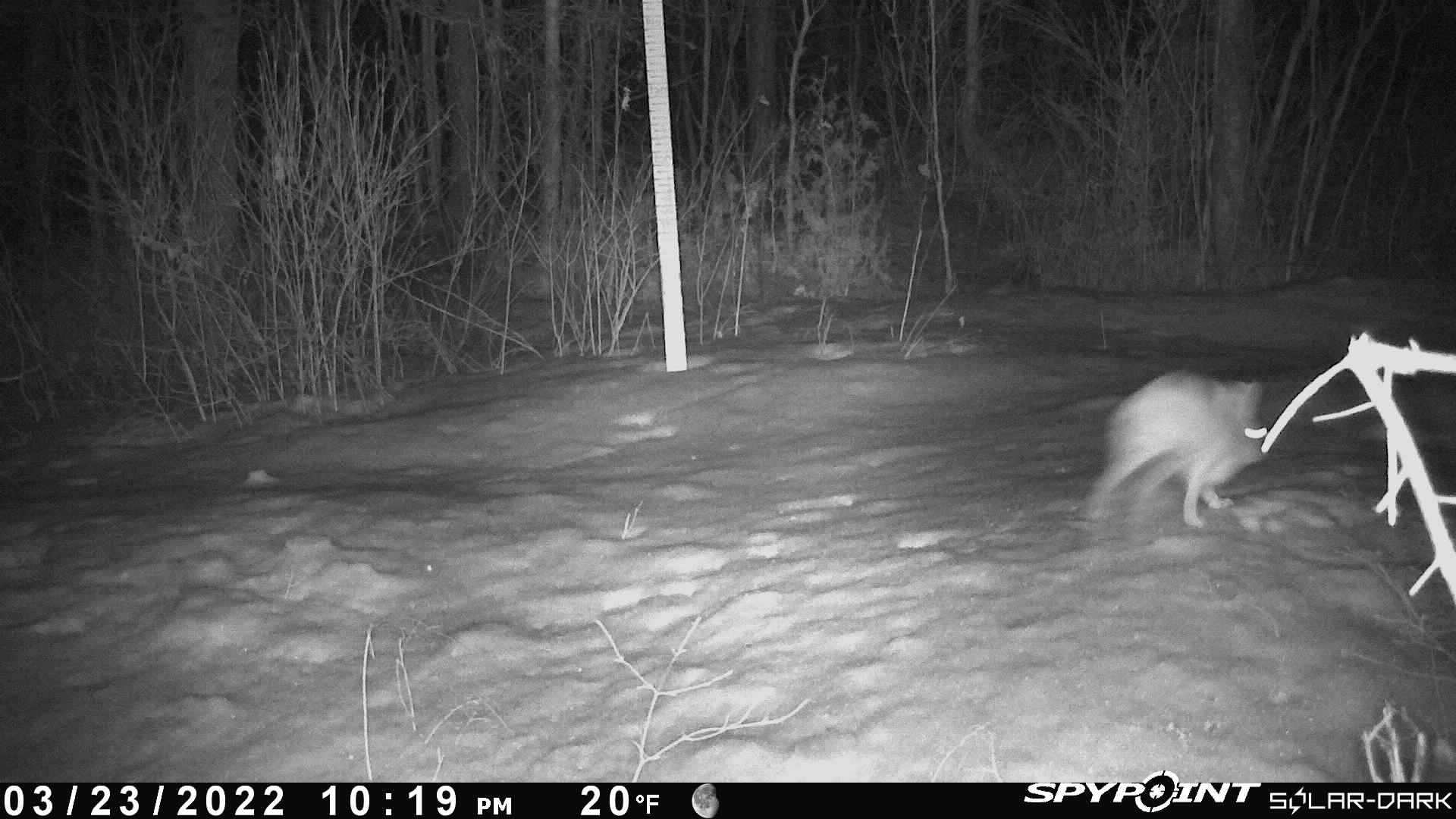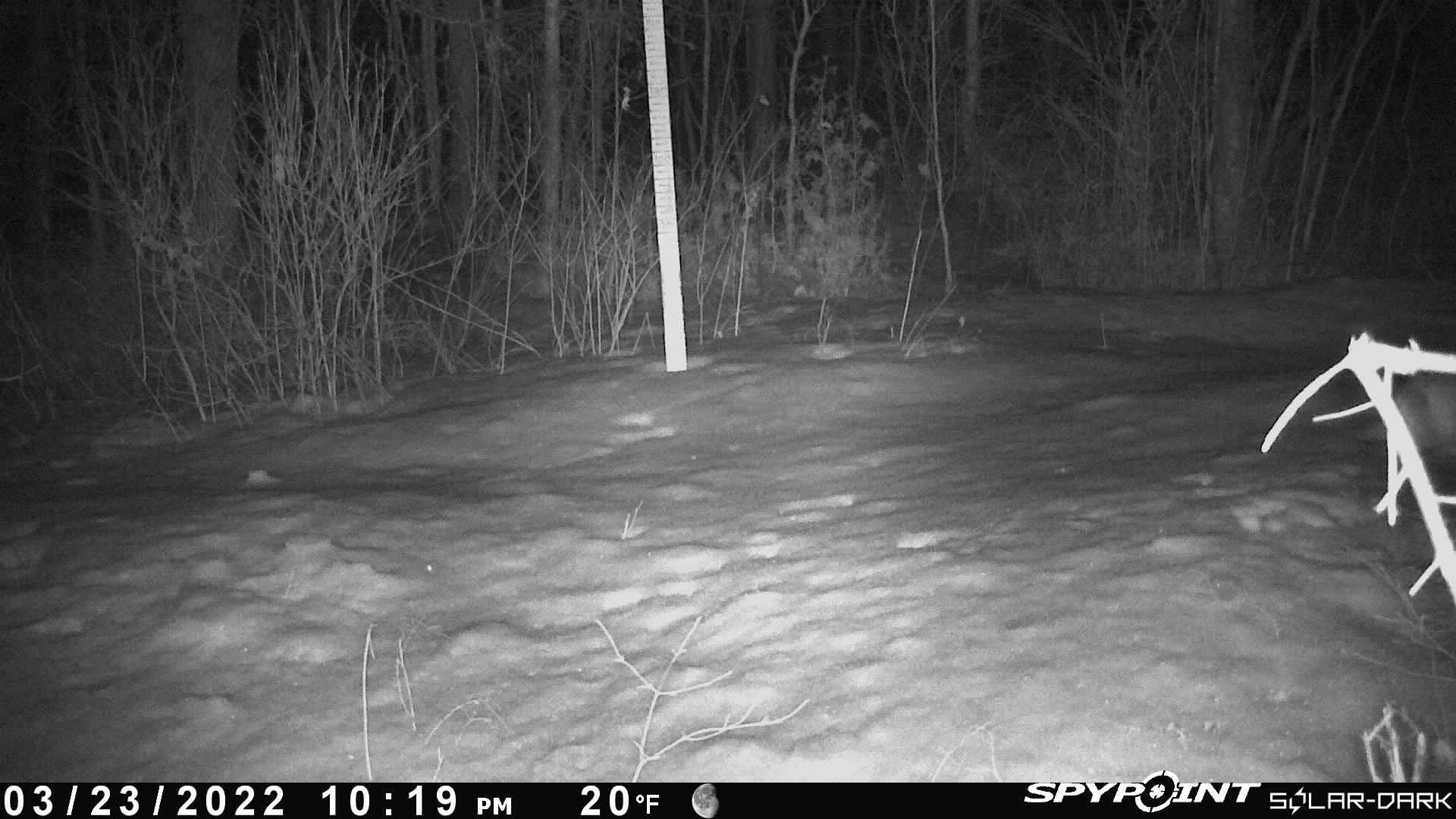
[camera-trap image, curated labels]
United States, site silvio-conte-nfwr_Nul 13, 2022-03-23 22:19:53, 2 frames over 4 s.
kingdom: Animalia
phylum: Chordata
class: Mammalia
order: Lagomorpha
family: Leporidae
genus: Lepus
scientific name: Lepus americanus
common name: snowshoe hare